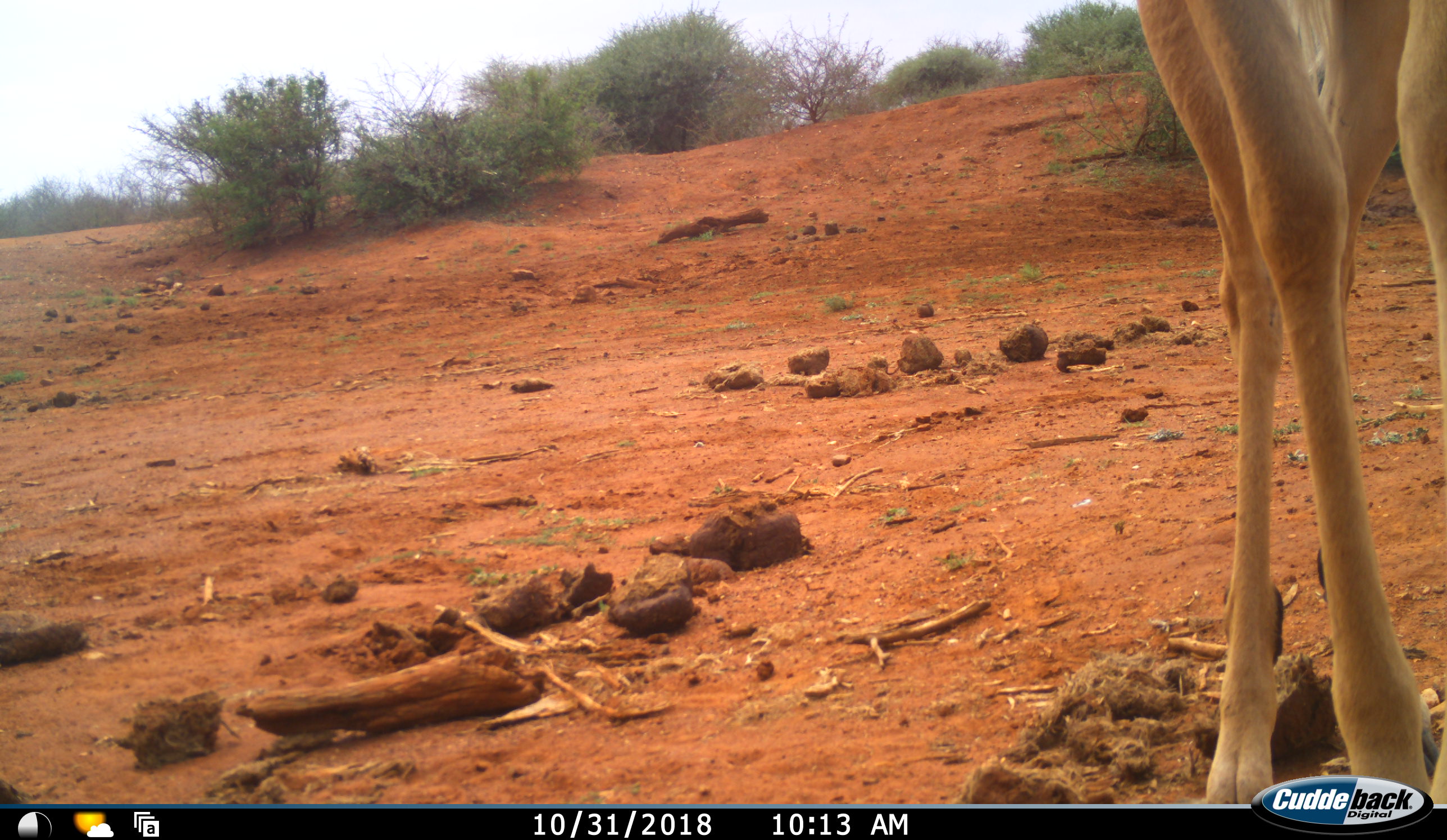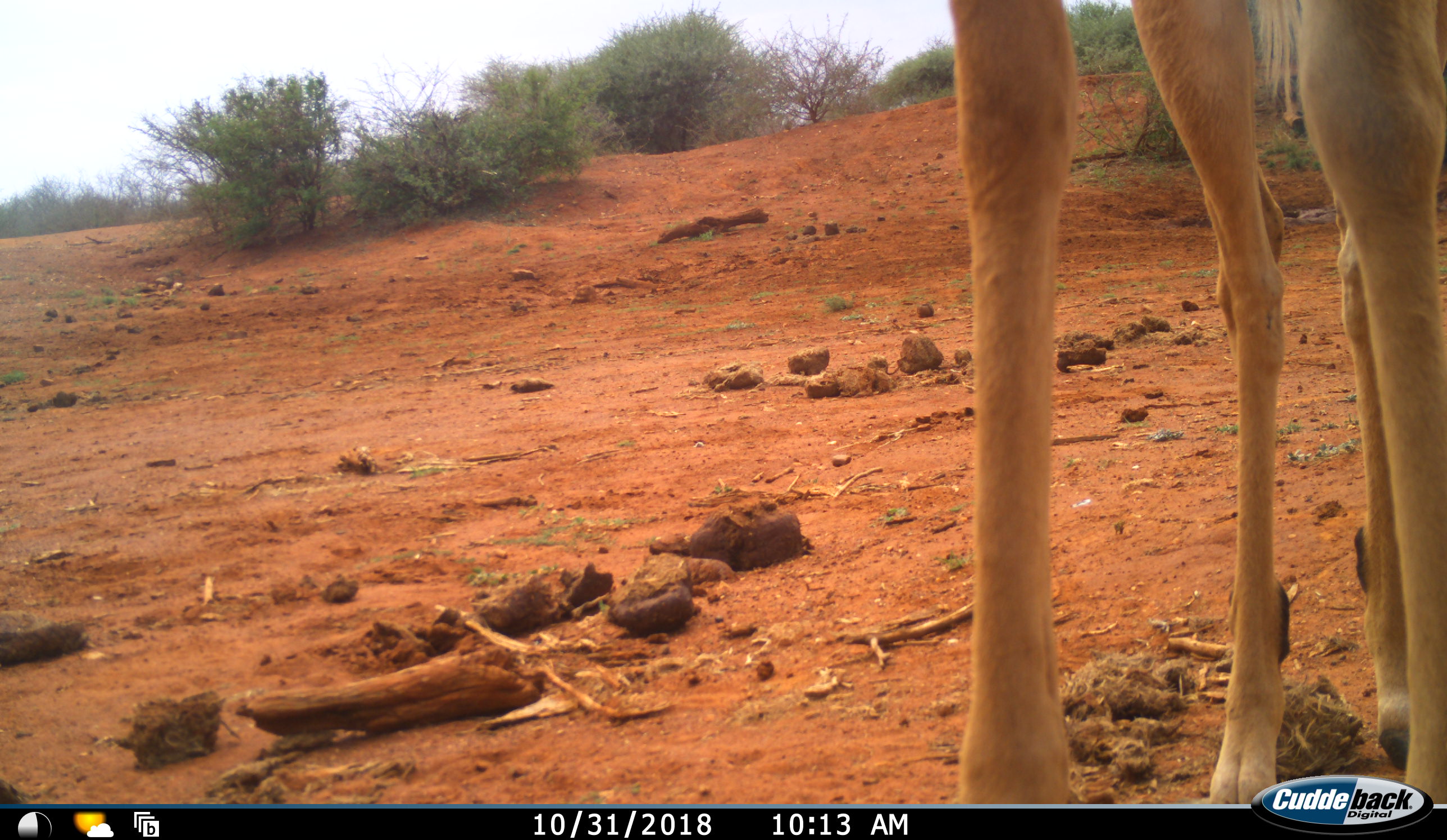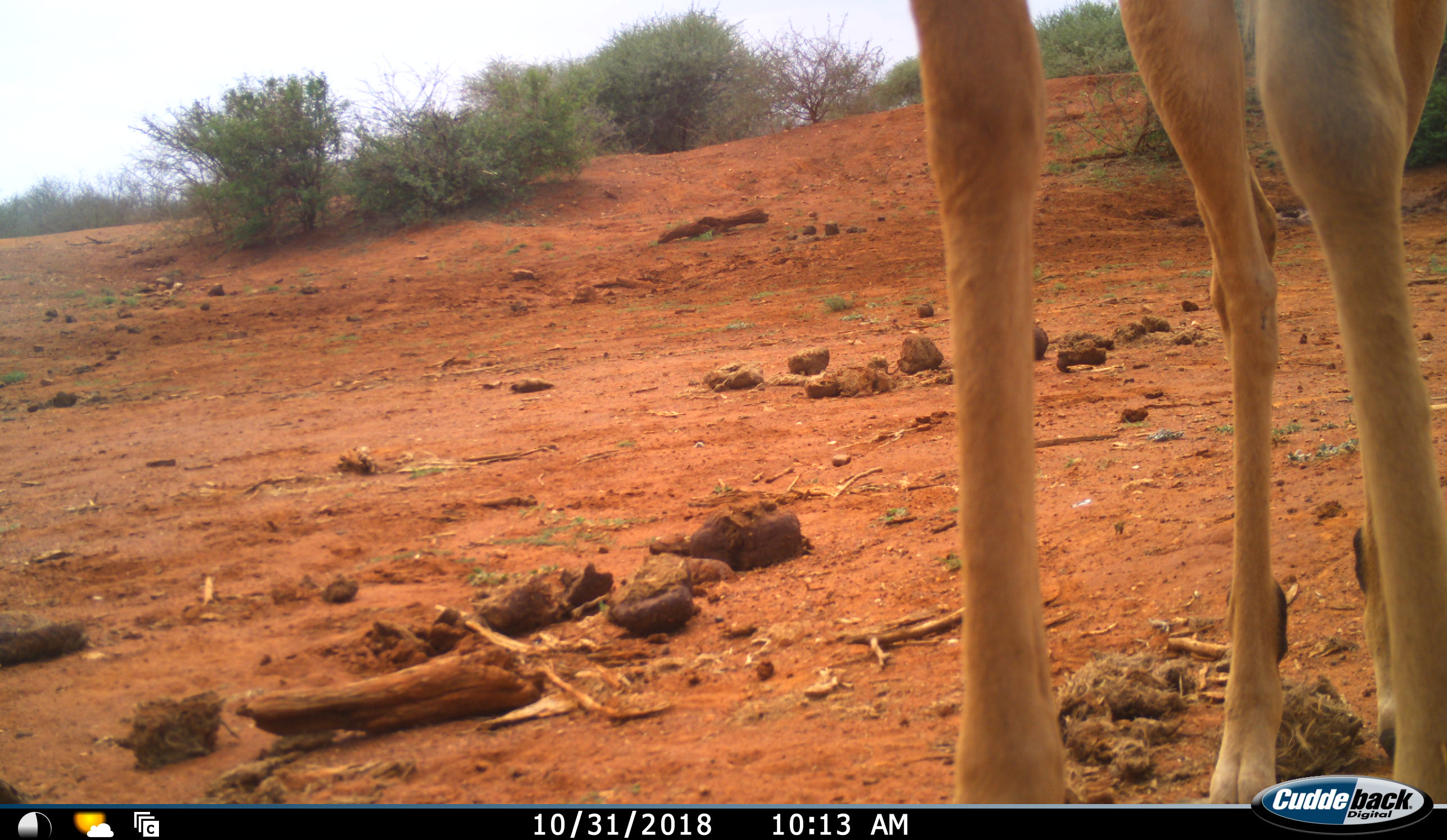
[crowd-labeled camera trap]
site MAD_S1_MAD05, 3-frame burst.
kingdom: Animalia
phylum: Chordata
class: Mammalia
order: Artiodactyla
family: Bovidae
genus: Aepyceros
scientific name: Aepyceros melampus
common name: impala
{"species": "impala (Aepyceros melampus)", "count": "1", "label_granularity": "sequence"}